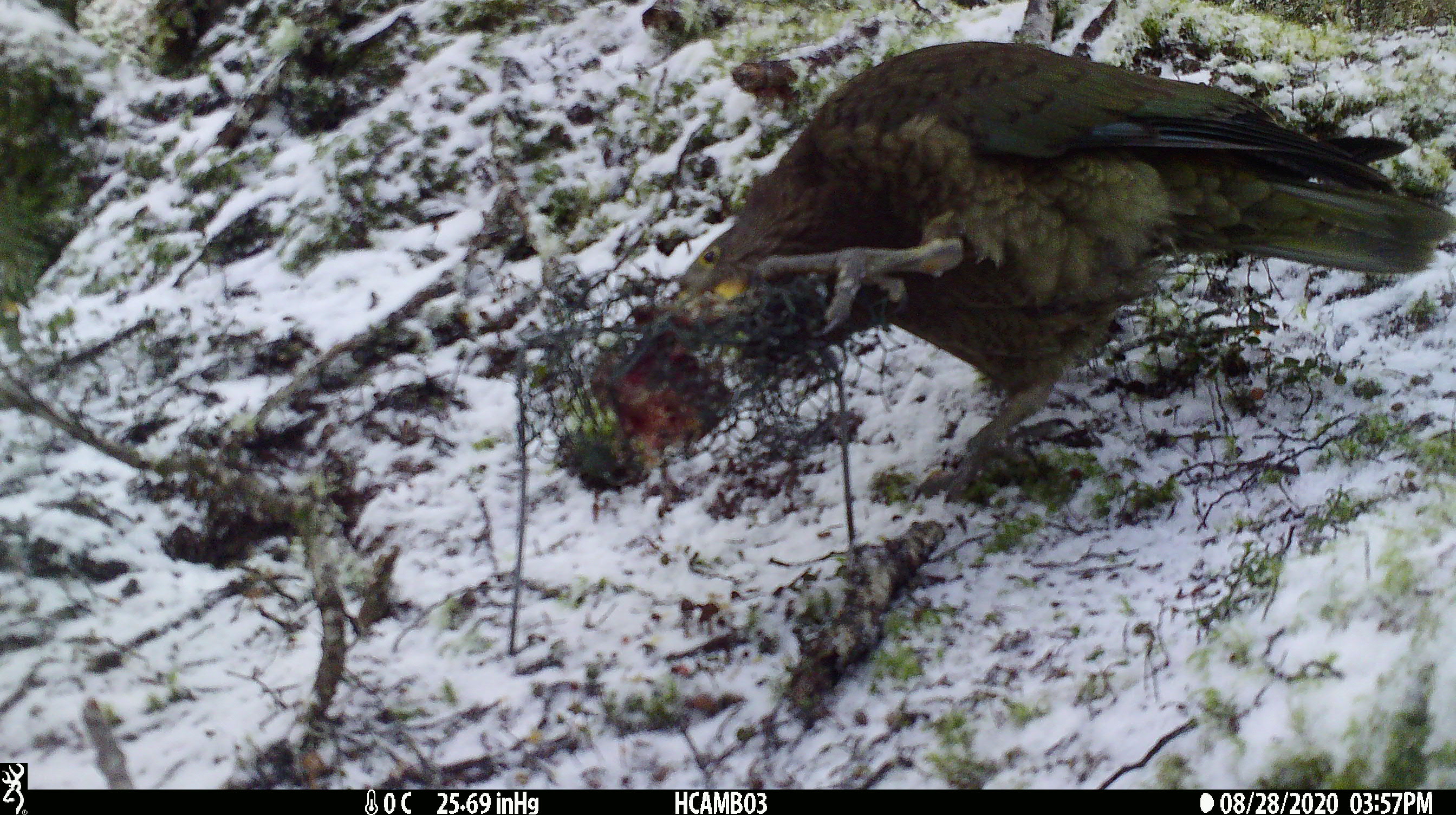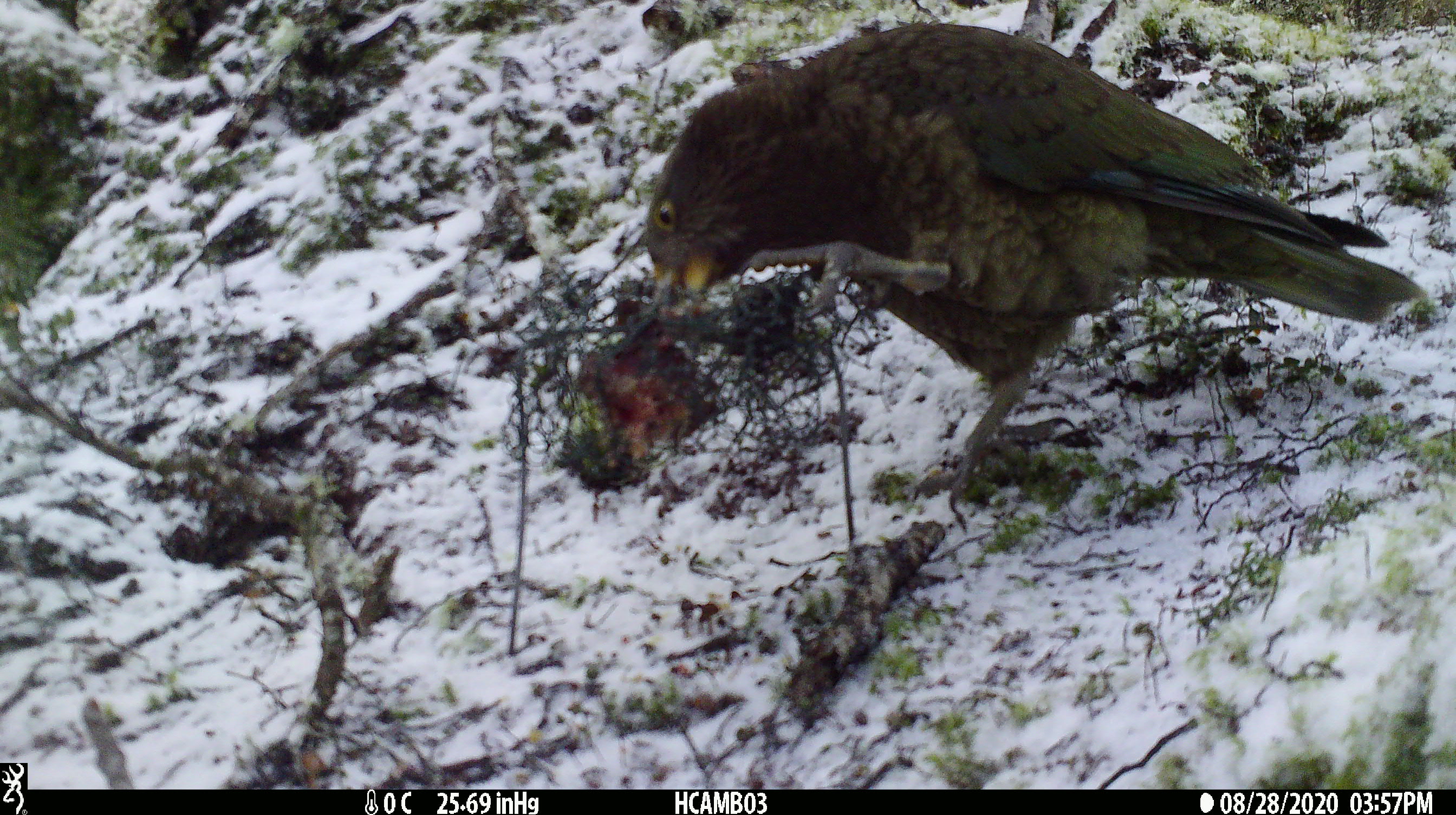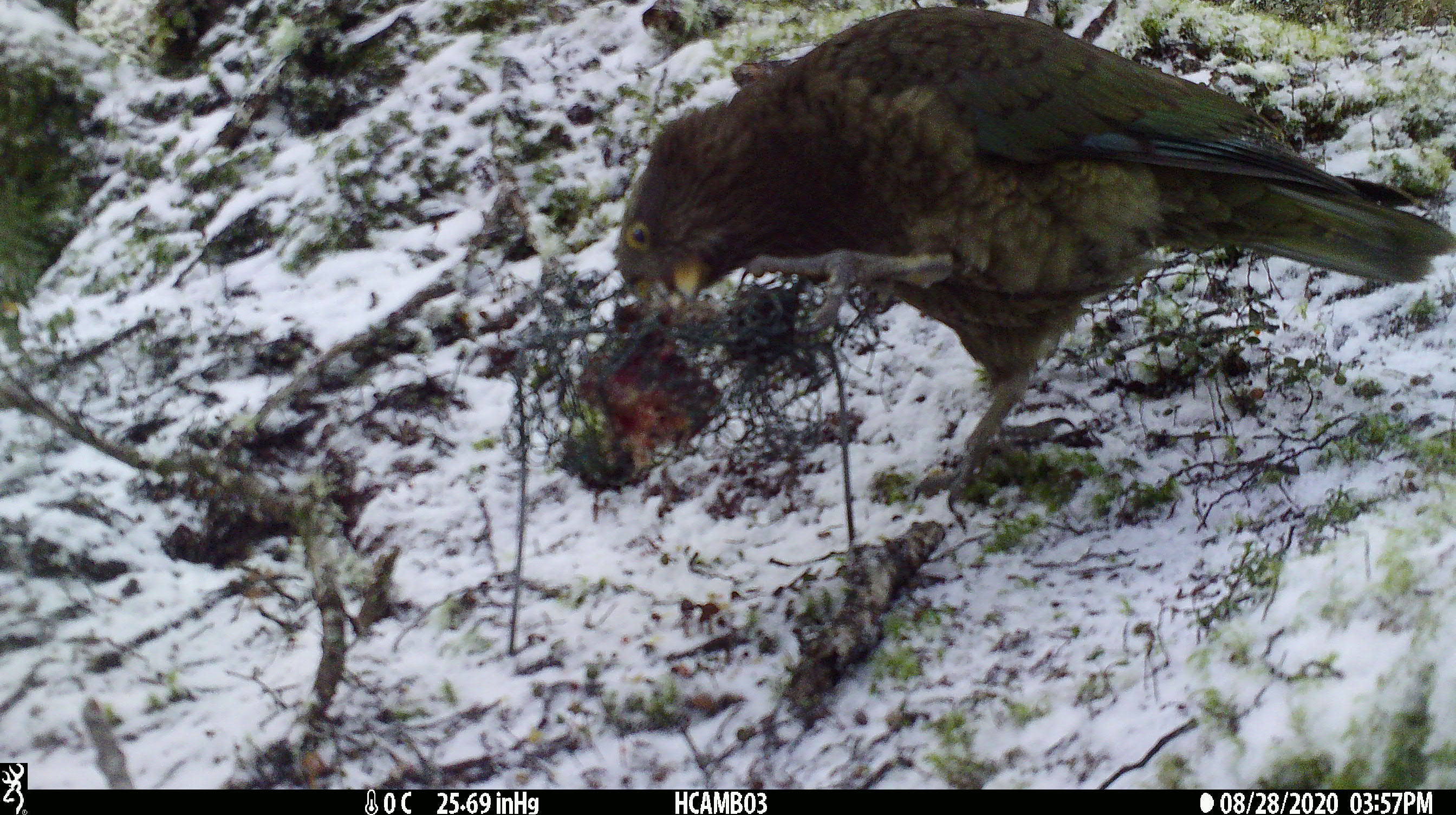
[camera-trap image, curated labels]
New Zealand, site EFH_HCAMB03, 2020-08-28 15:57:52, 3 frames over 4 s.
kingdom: Animalia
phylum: Chordata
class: Aves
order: Psittaciformes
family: Strigopidae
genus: Nestor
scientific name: Nestor notabilis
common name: kea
Kea (Nestor notabilis).